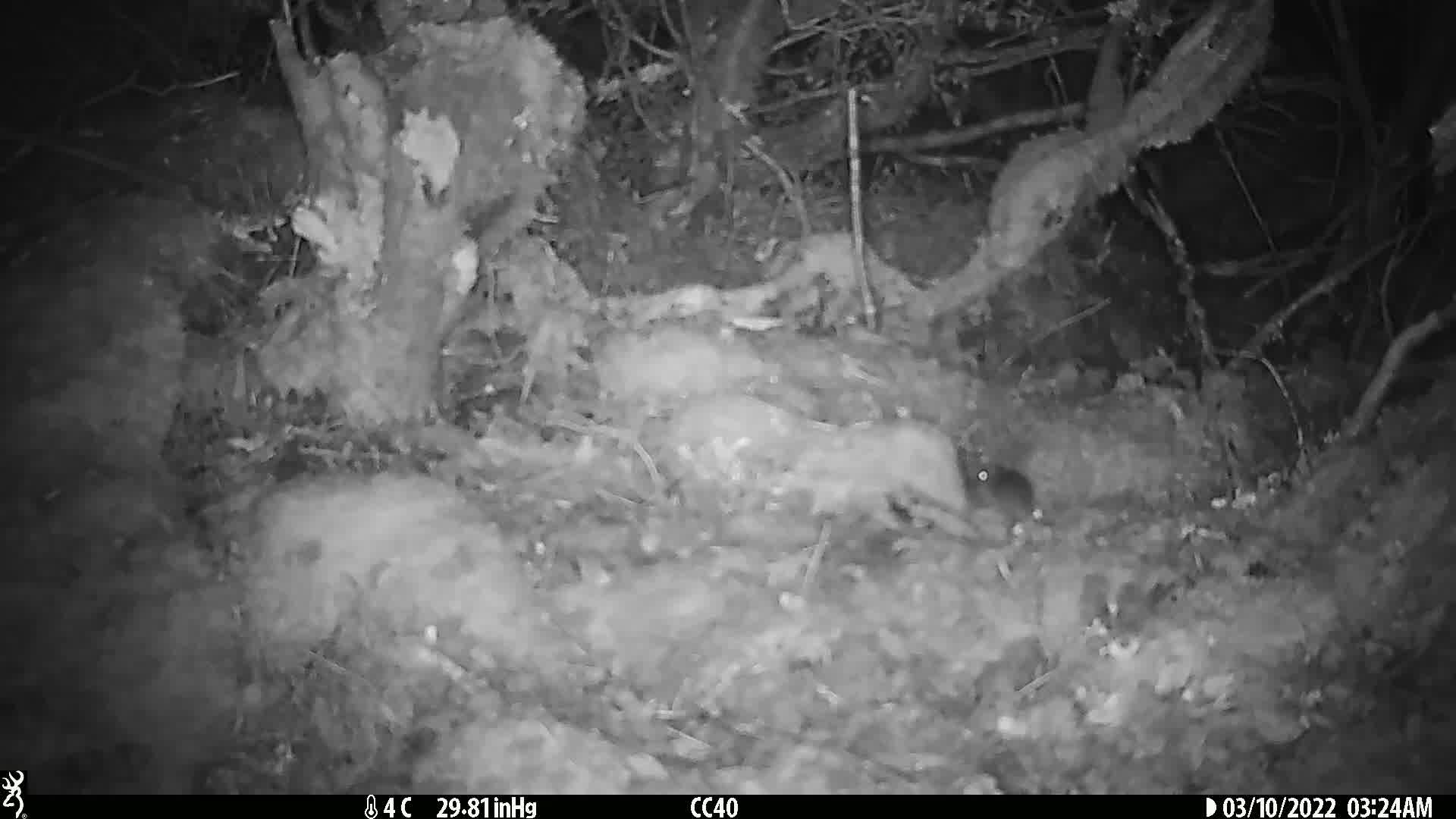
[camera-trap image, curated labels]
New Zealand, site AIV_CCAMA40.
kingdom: Animalia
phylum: Chordata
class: Mammalia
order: Rodentia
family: Muridae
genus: Mus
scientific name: Mus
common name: mouse